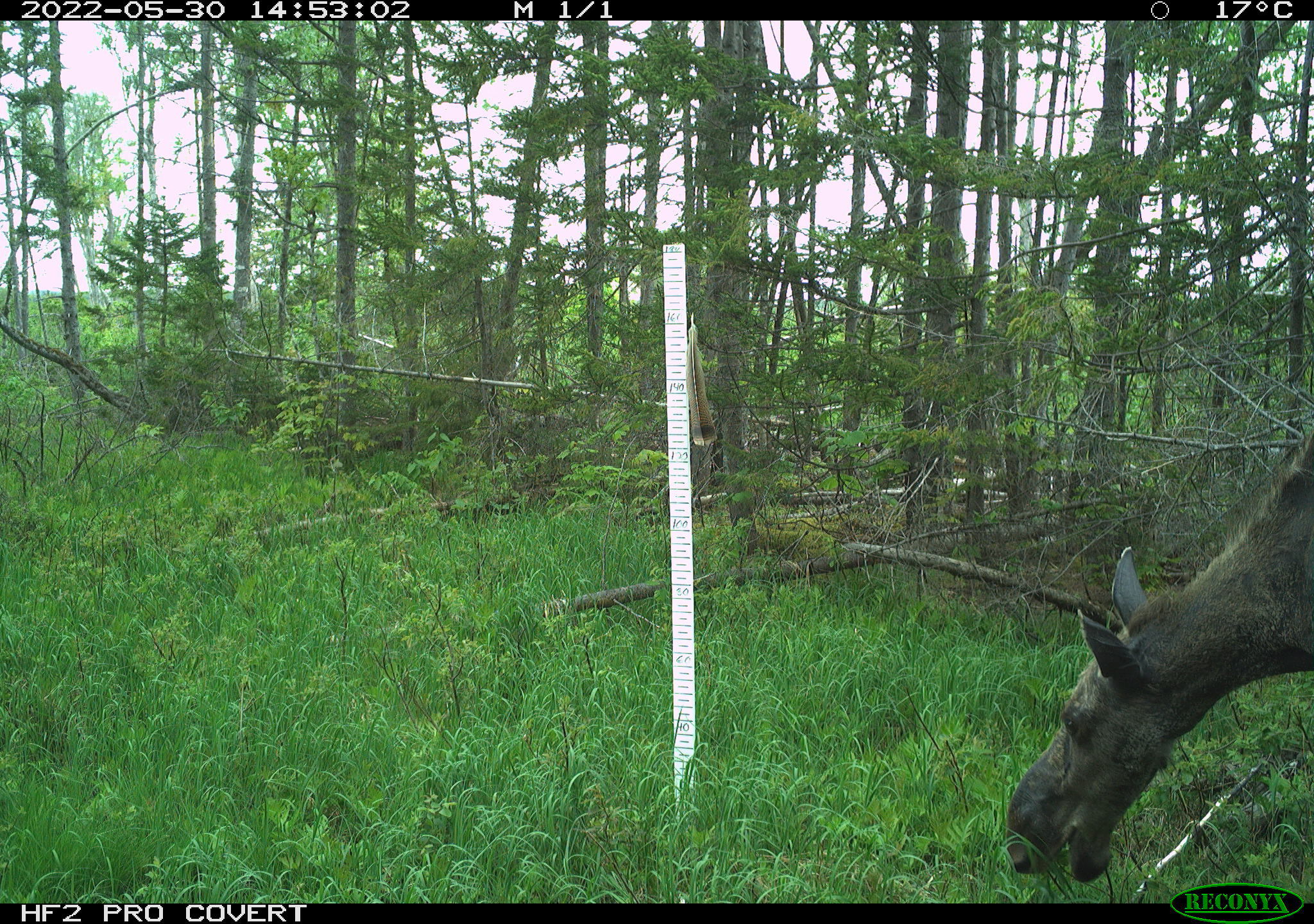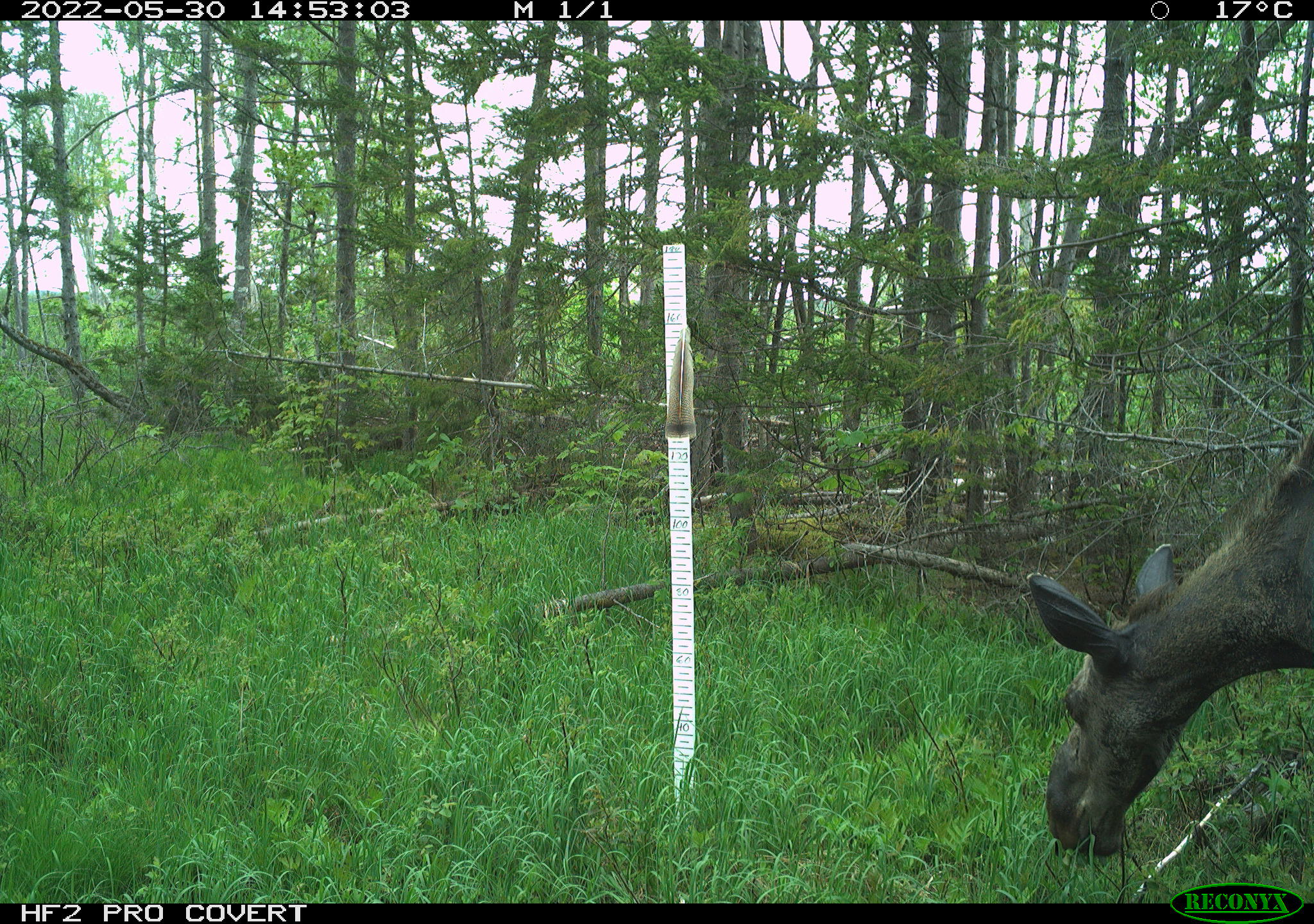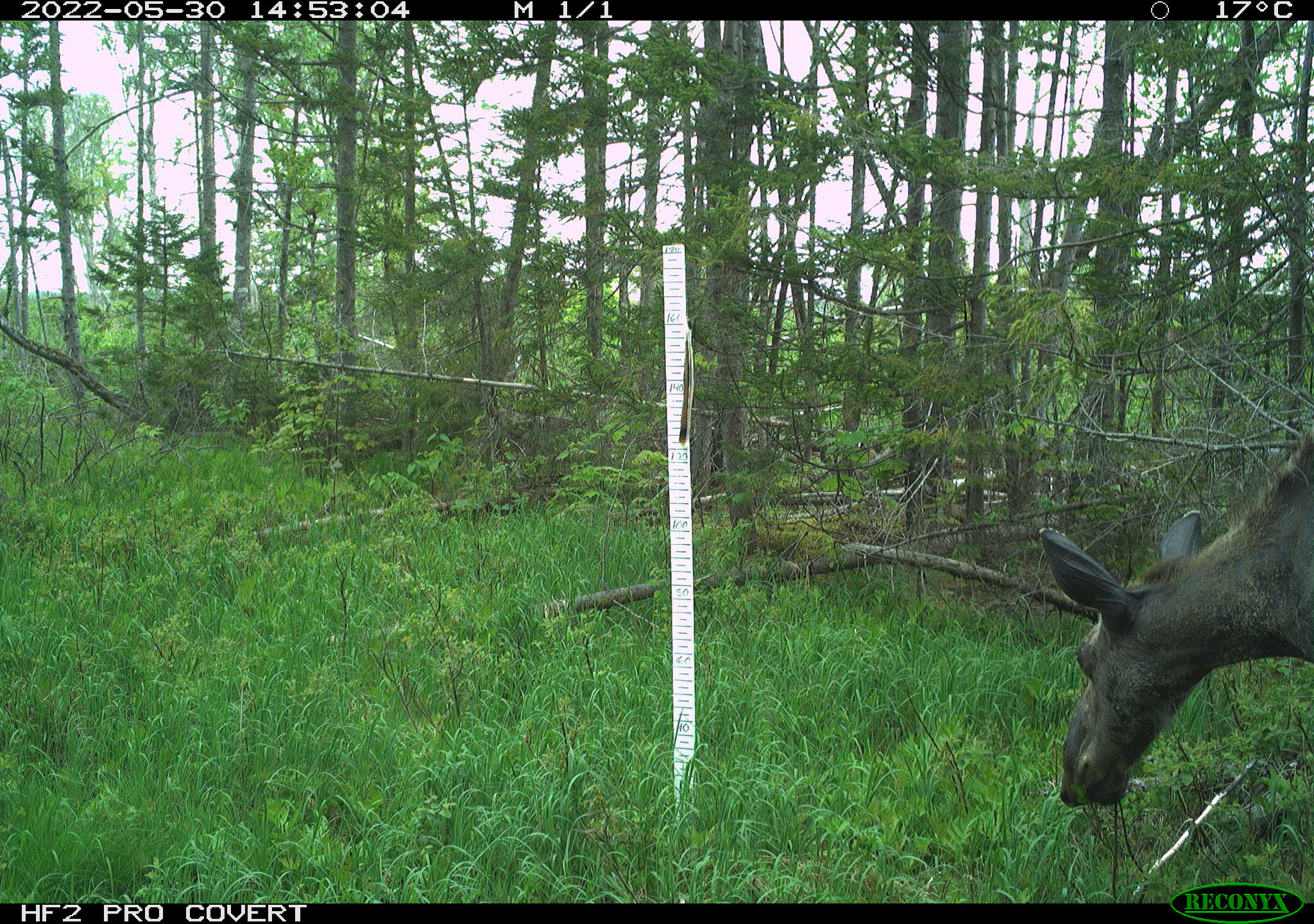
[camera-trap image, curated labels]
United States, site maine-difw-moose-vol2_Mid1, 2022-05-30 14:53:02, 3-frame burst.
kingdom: Animalia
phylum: Chordata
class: Mammalia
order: Artiodactyla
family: Cervidae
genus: Alces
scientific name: Alces alces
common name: moose